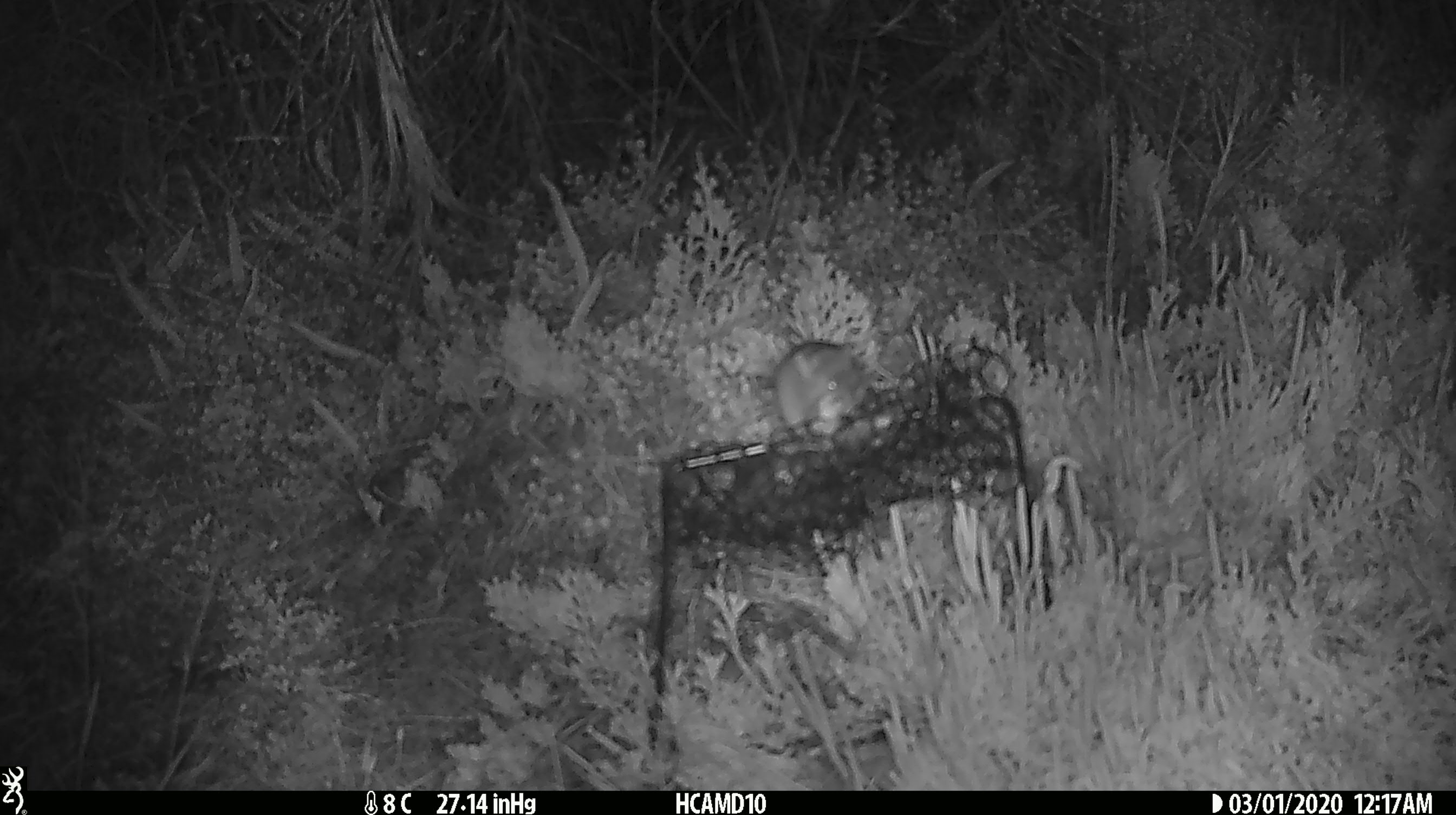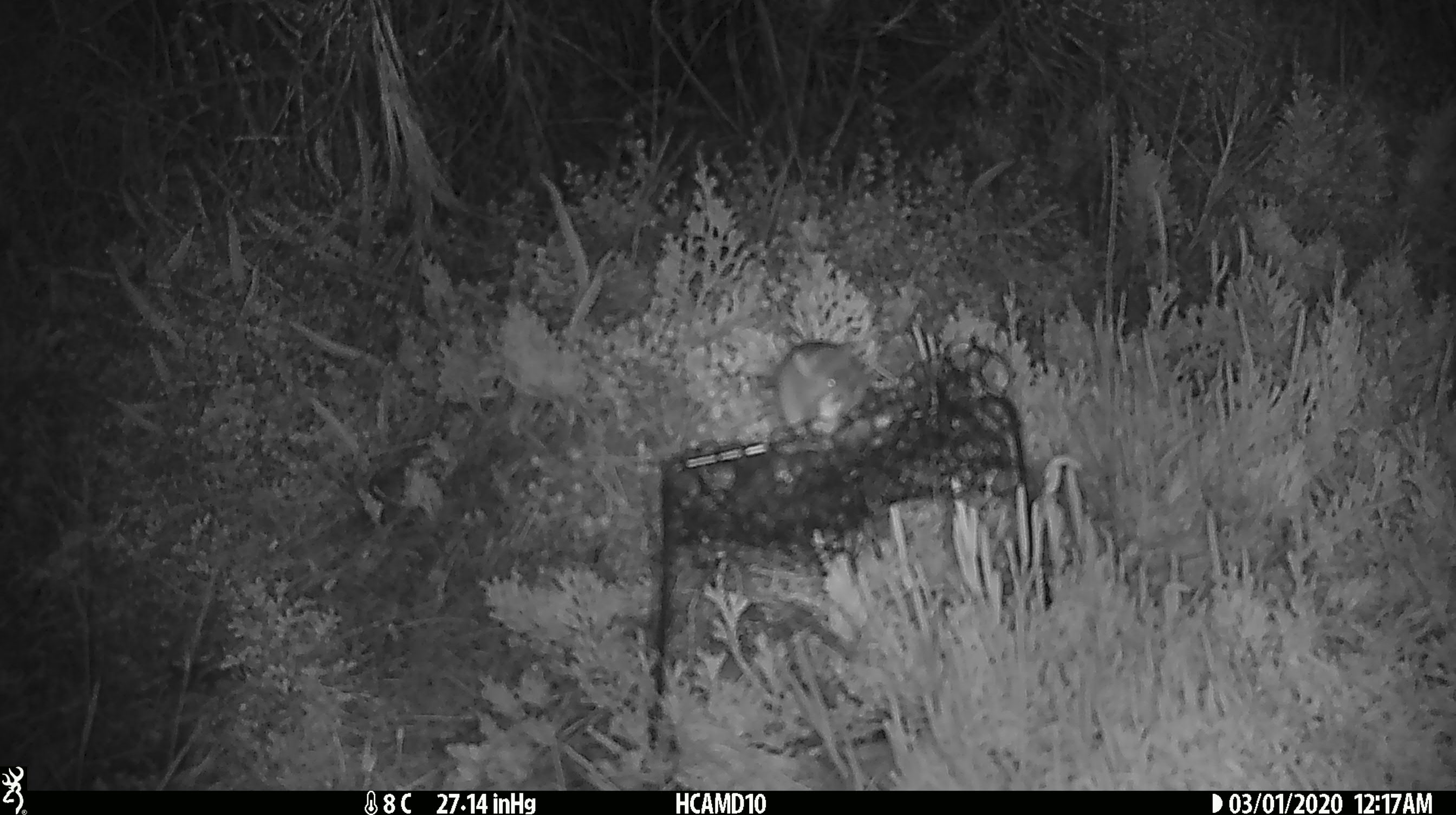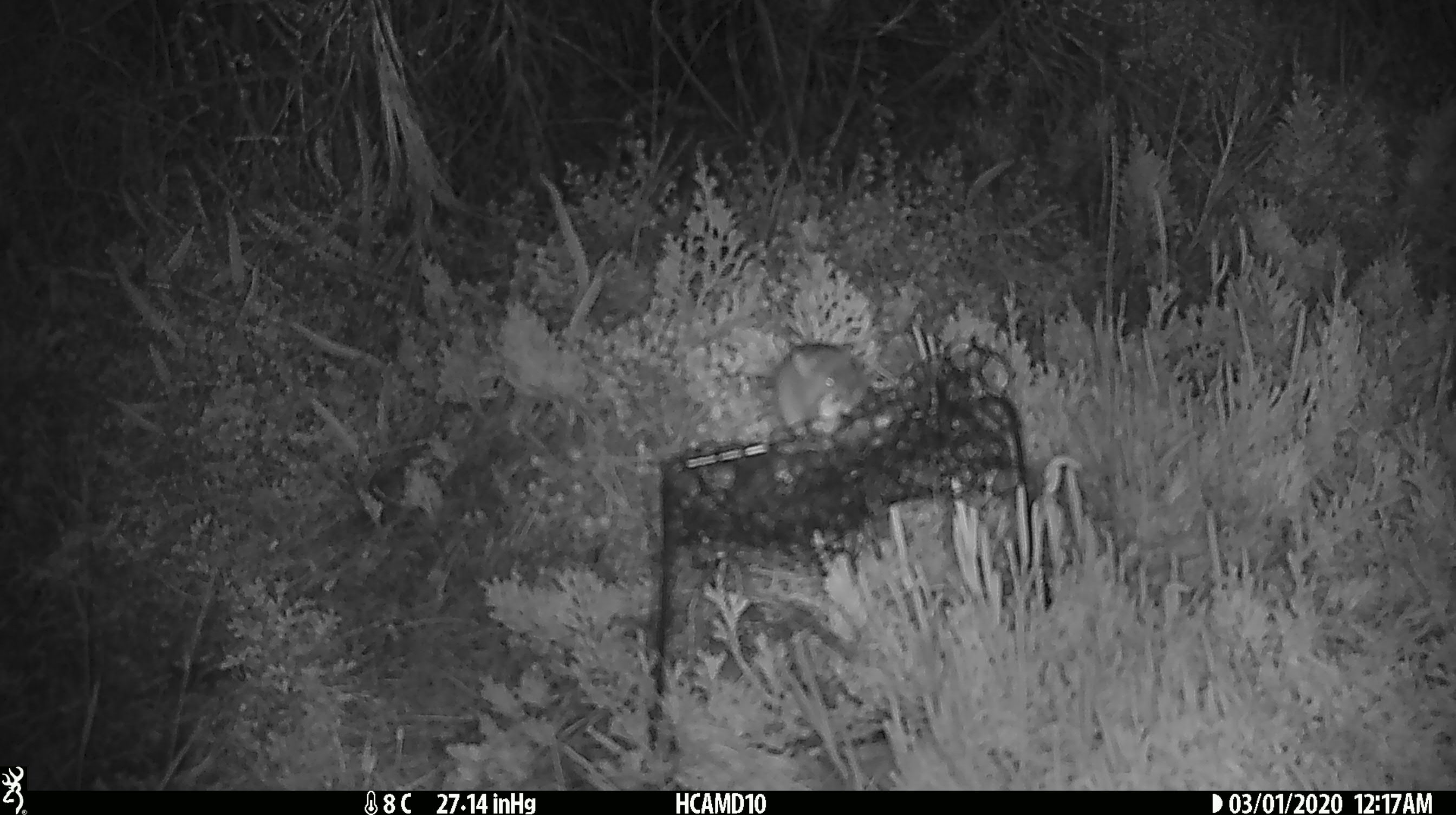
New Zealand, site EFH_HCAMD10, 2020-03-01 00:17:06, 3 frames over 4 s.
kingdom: Animalia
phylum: Chordata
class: Mammalia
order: Rodentia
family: Muridae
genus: Mus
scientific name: Mus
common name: mouse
Mouse (Mus).